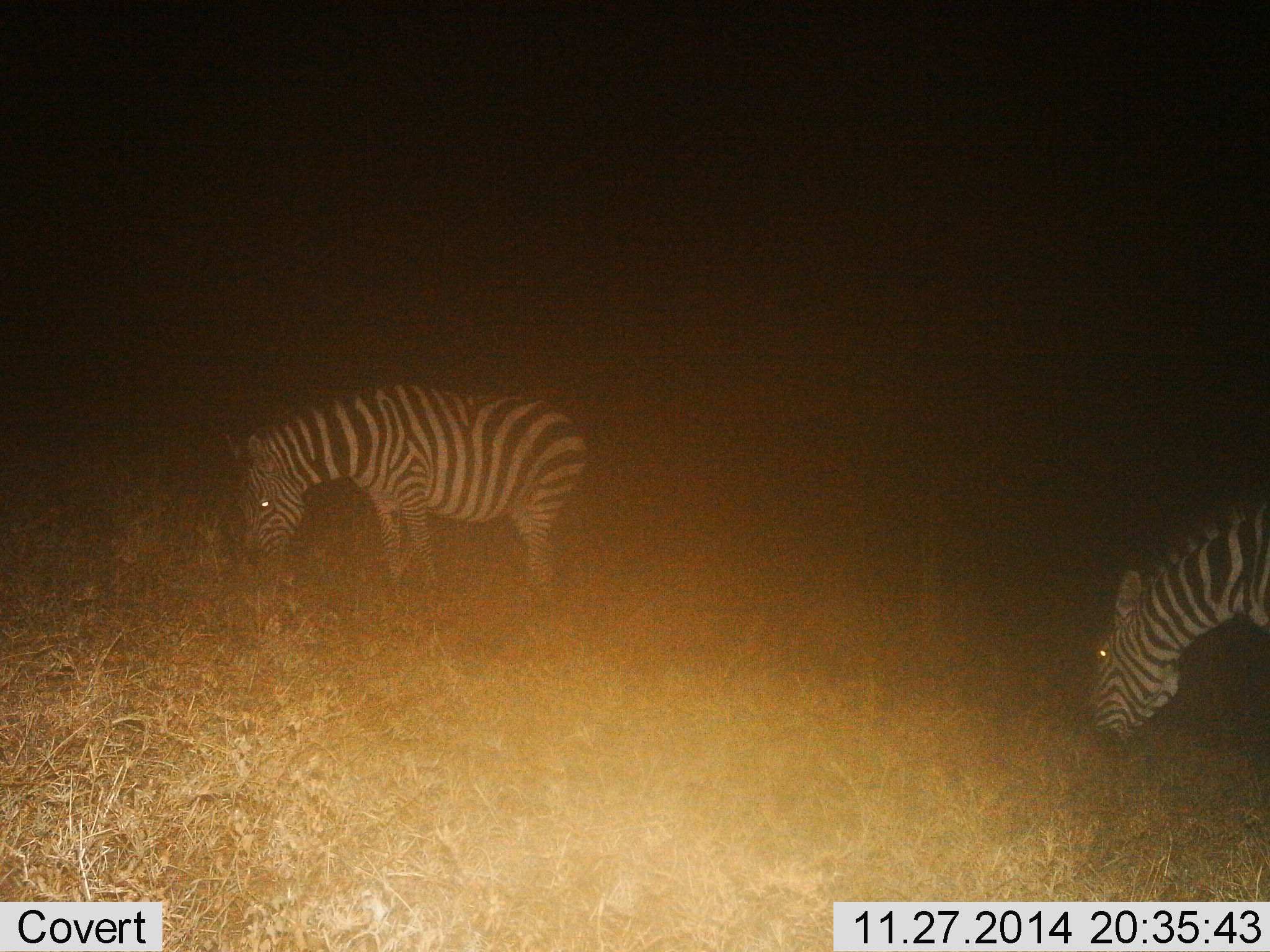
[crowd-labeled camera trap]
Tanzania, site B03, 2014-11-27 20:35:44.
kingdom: Animalia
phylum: Chordata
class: Mammalia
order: Perissodactyla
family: Equidae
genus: Equus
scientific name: Equus quagga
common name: plains zebra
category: zebra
Zebra (plains zebra) (Equus quagga), count 2. Behavior (volunteer vote fractions): standing 20%, resting 0%, moving 0%, interacting 0%. Young present (vote fraction): 0%. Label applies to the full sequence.